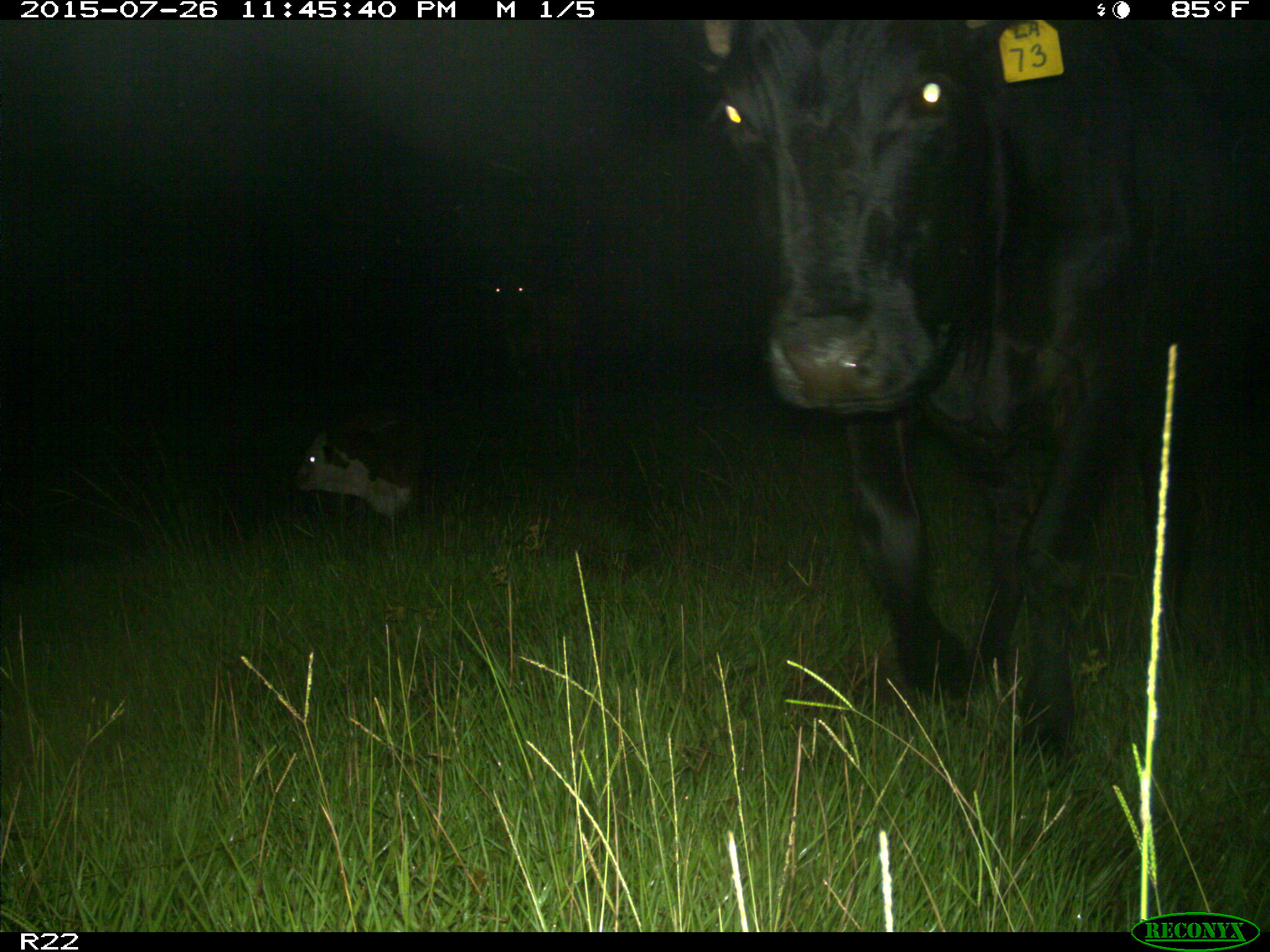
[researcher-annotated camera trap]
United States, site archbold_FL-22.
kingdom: Animalia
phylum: Chordata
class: Mammalia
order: Artiodactyla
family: Bovidae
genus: Bos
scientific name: Bos taurus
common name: domestic cow